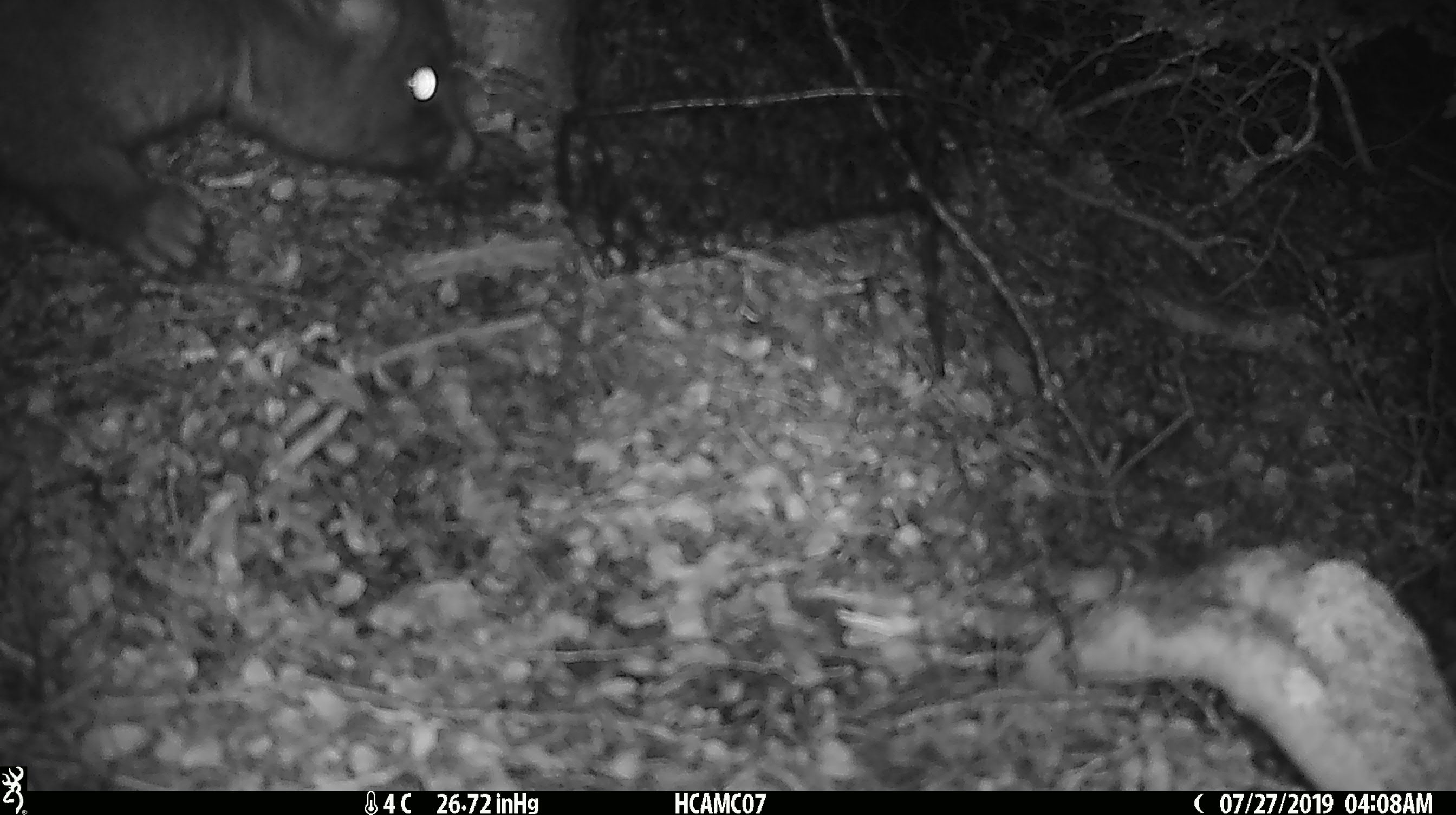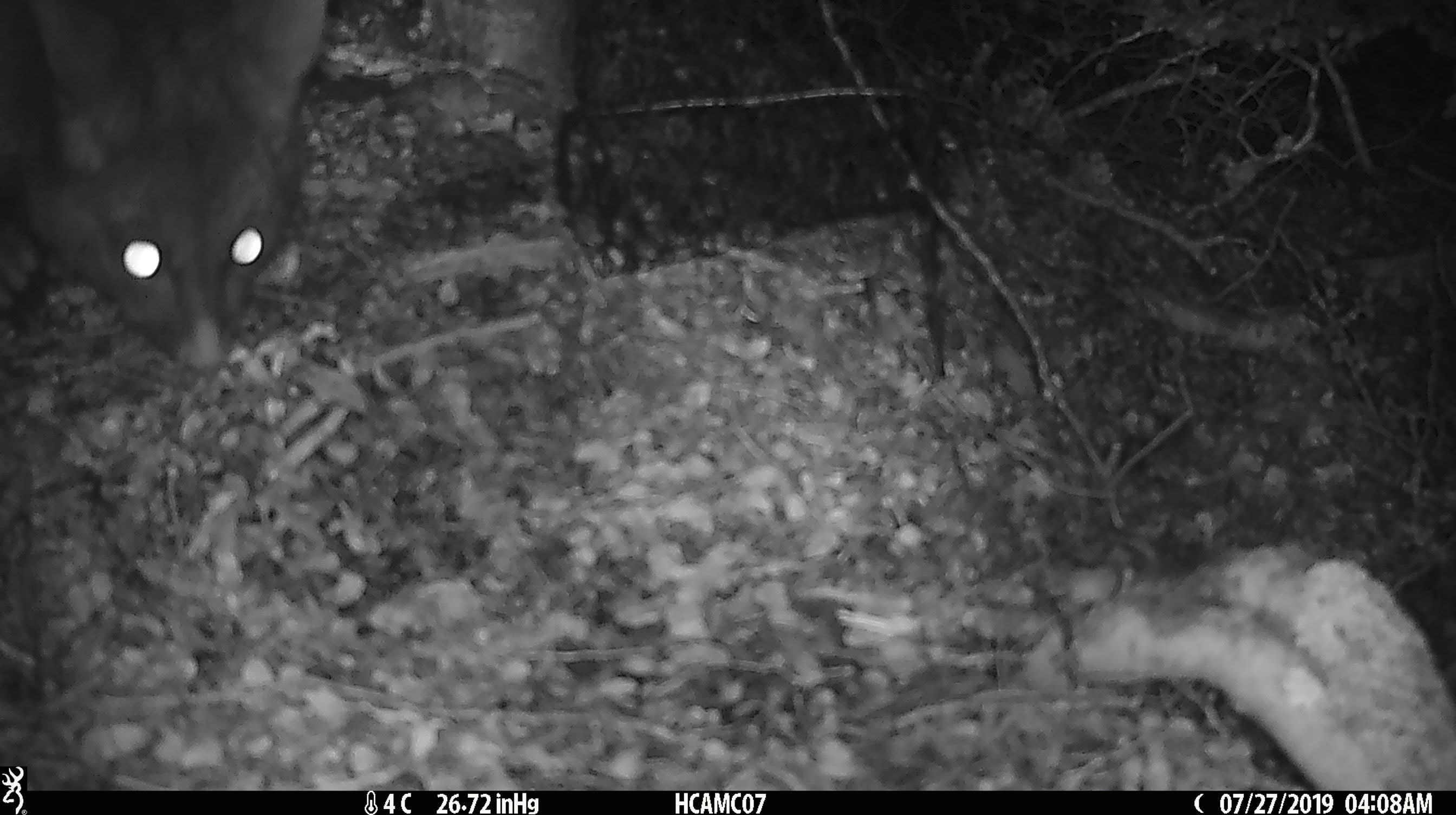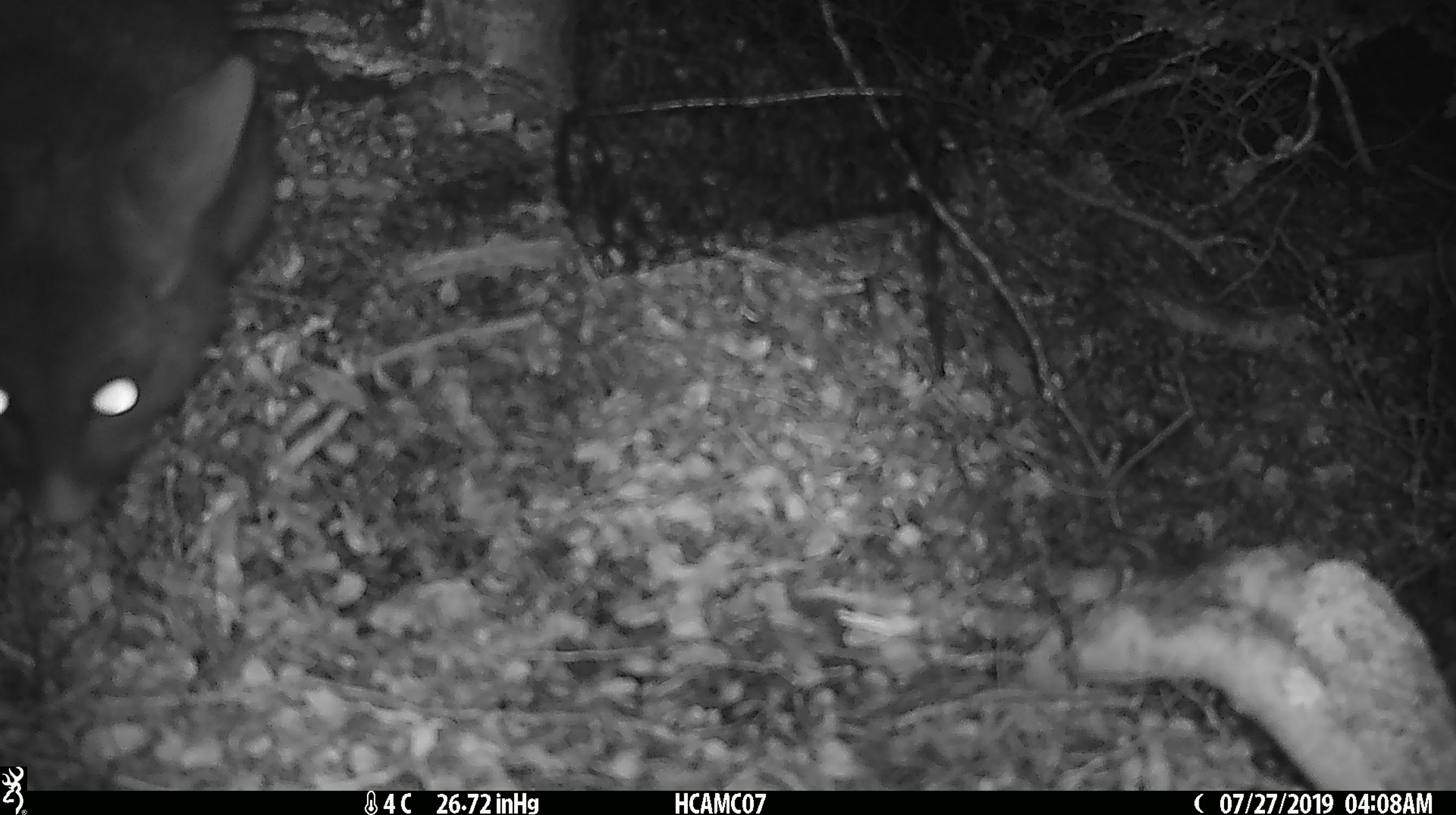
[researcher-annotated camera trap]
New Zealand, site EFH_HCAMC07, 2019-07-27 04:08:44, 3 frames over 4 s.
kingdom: Animalia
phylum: Chordata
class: Mammalia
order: Diprotodontia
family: Phalangeridae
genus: Trichosurus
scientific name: Trichosurus vulpecula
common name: common brushtail possum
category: possum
Possum (common brushtail possum) (Trichosurus vulpecula).